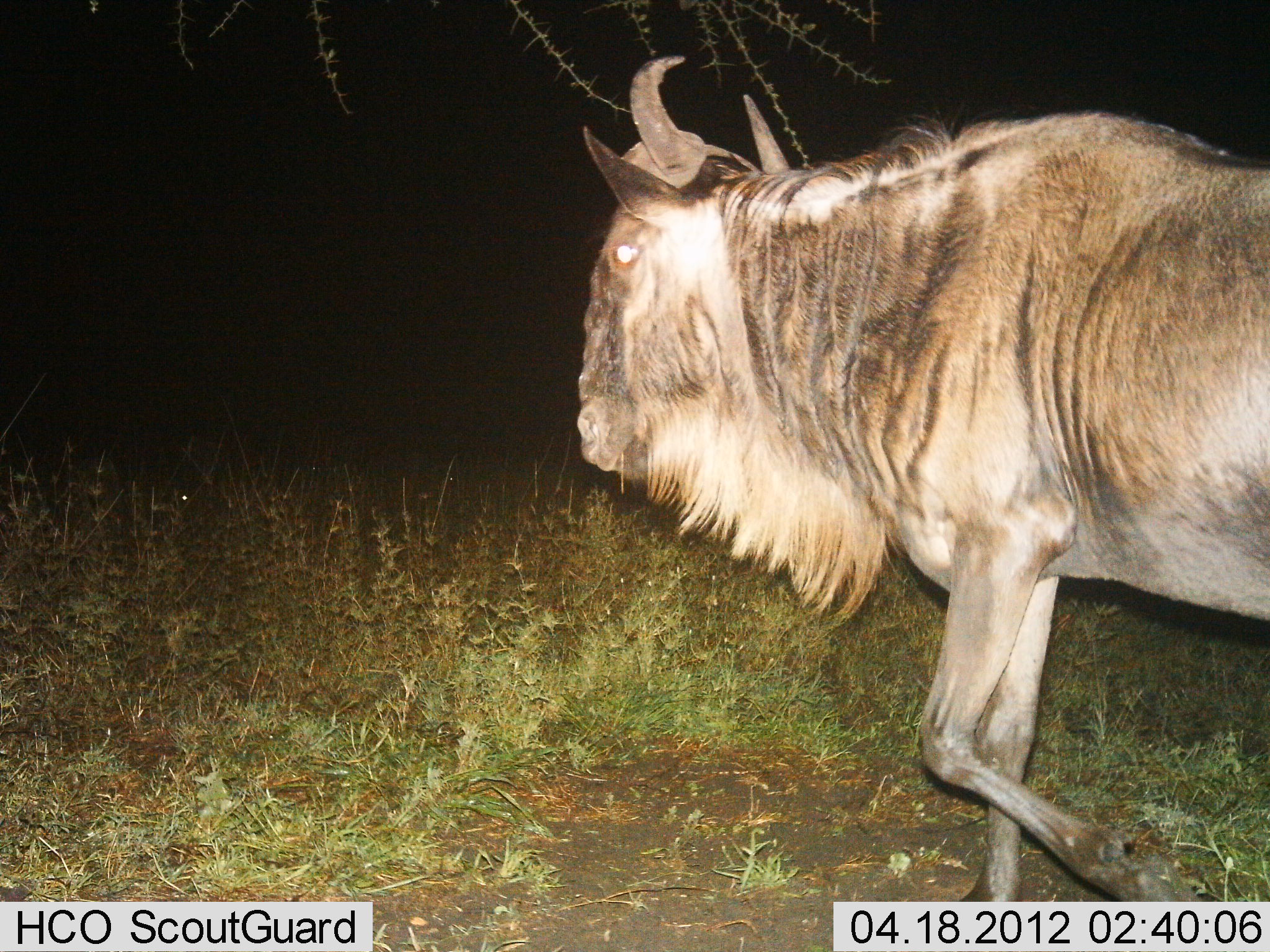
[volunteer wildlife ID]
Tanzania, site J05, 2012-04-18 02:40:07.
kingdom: Animalia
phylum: Chordata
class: Mammalia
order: Artiodactyla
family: Bovidae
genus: Connochaetes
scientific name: Connochaetes taurinus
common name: blue wildebeest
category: wildebeest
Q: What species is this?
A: Wildebeest (blue wildebeest) (Connochaetes taurinus).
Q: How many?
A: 1.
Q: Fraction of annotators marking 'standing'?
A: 8%.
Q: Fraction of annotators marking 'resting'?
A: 0%.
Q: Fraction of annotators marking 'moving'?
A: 92%.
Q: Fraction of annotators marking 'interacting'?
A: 0%.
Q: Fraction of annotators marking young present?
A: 0%.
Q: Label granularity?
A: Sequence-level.